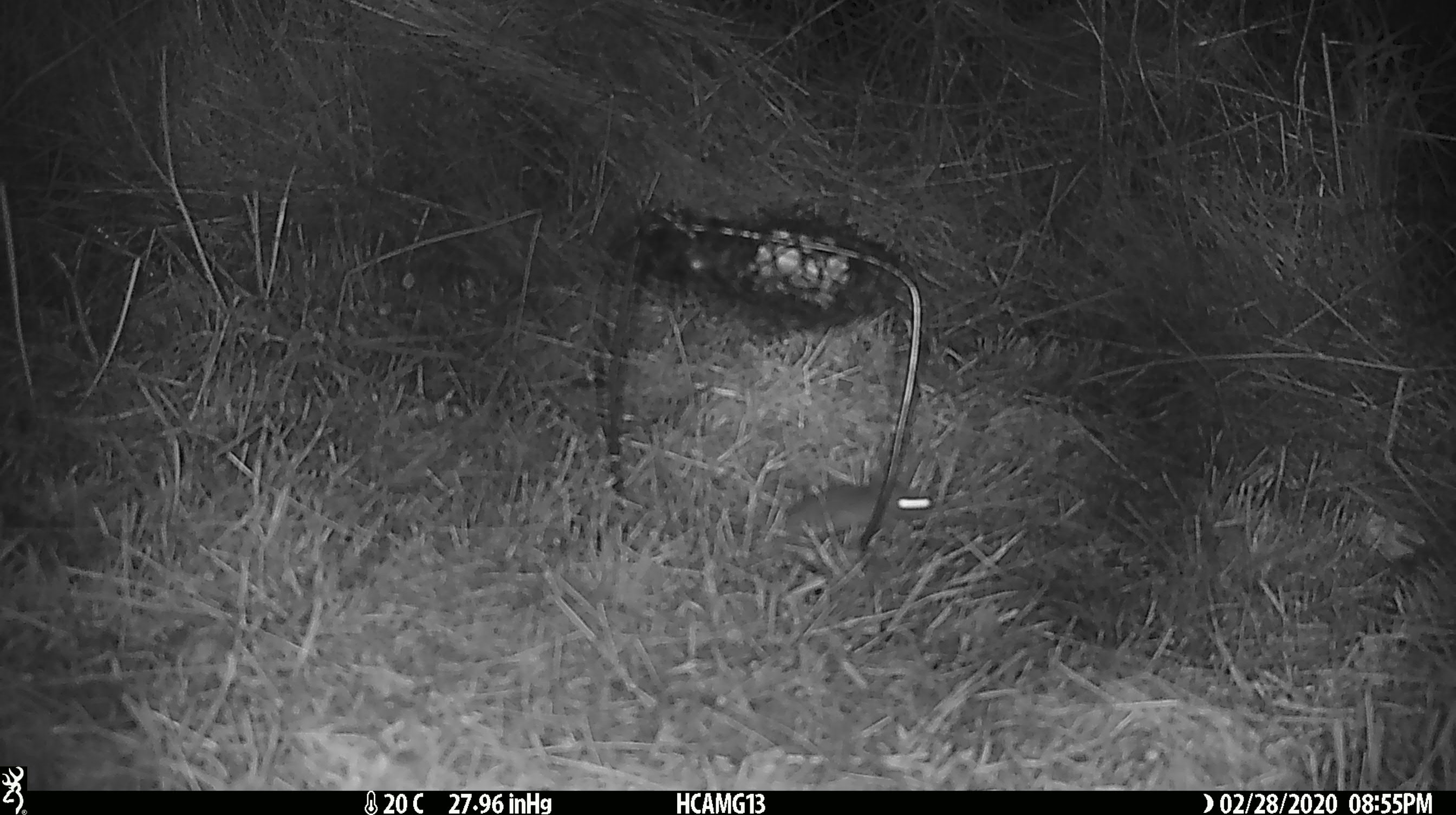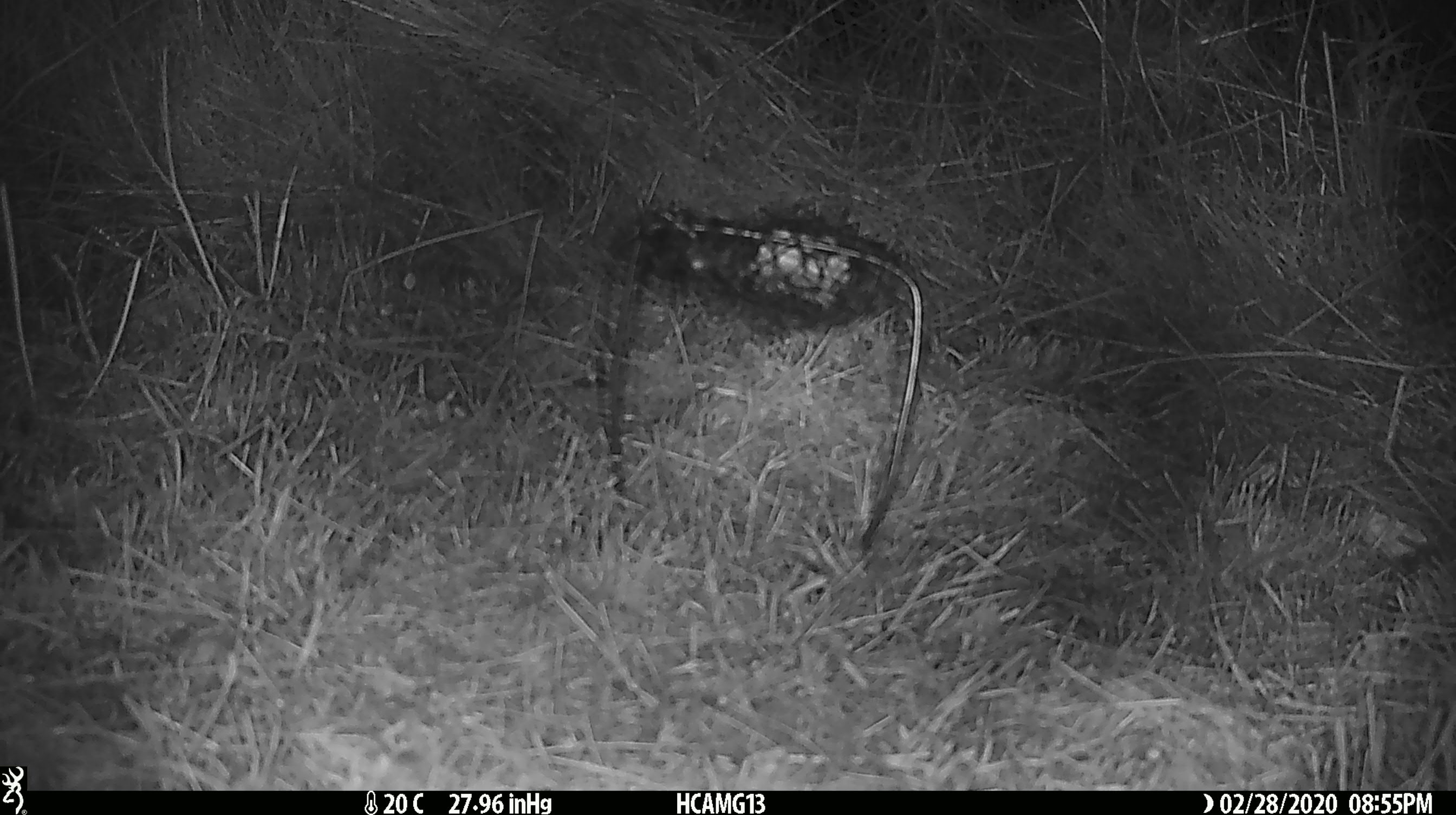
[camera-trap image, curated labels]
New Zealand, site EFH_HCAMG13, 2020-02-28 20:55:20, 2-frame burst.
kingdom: Animalia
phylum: Chordata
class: Mammalia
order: Rodentia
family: Muridae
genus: Mus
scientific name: Mus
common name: mouse